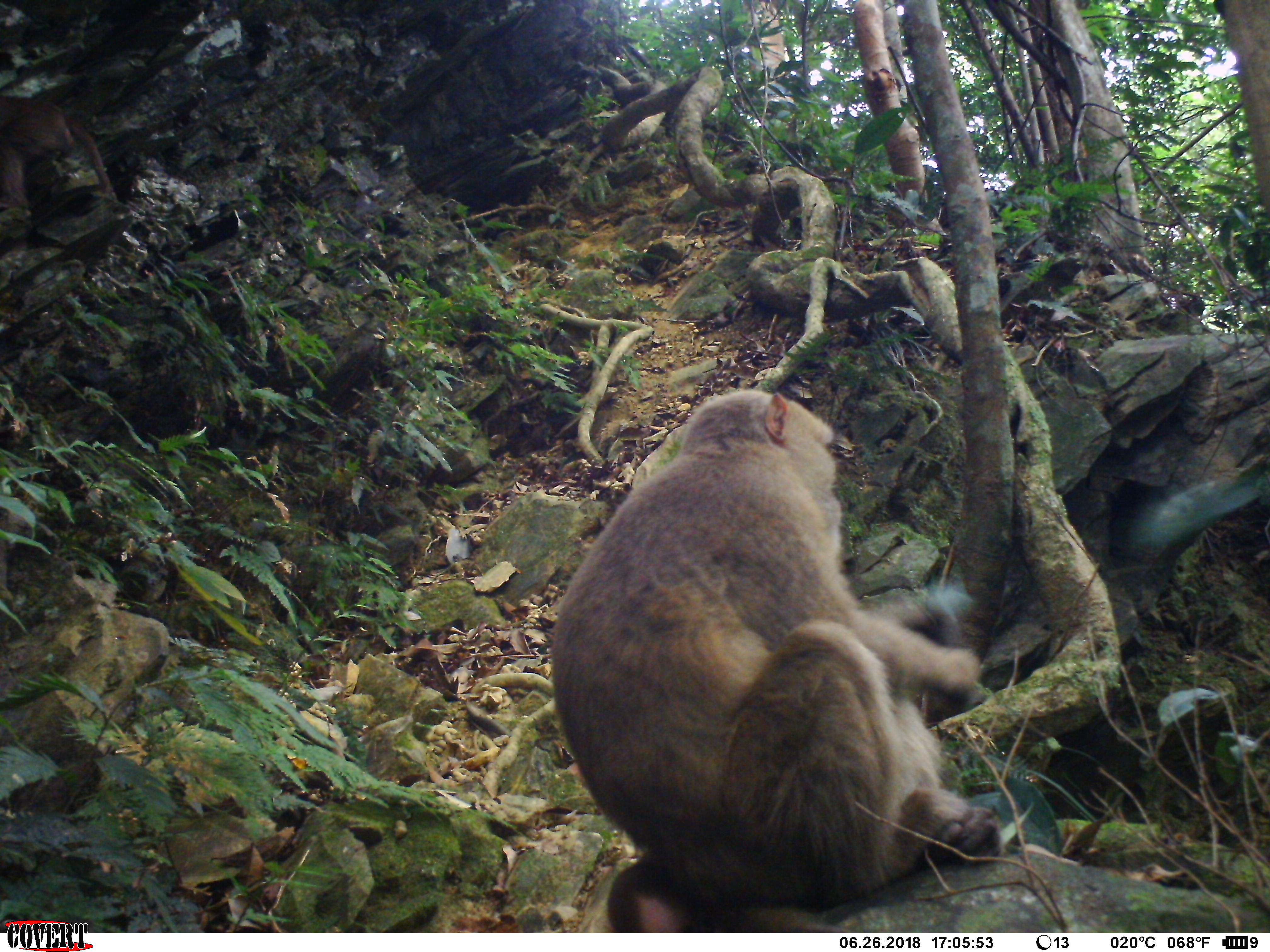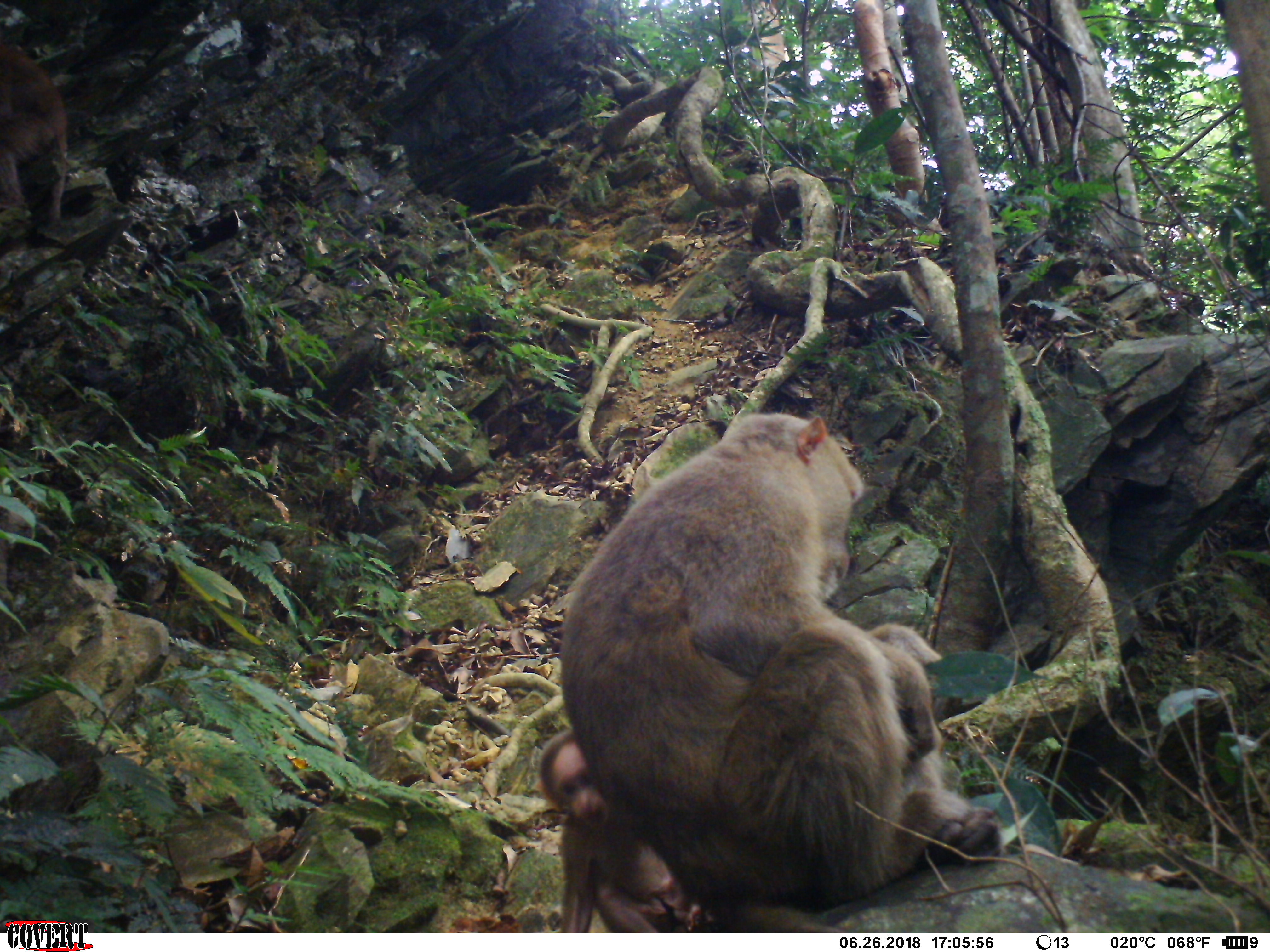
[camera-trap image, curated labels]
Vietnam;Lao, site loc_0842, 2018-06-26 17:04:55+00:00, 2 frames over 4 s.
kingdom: Animalia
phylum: Chordata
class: Mammalia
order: Primates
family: Cercopithecidae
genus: Macaca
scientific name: Macaca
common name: macaques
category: assam or rhesus macaque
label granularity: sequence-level